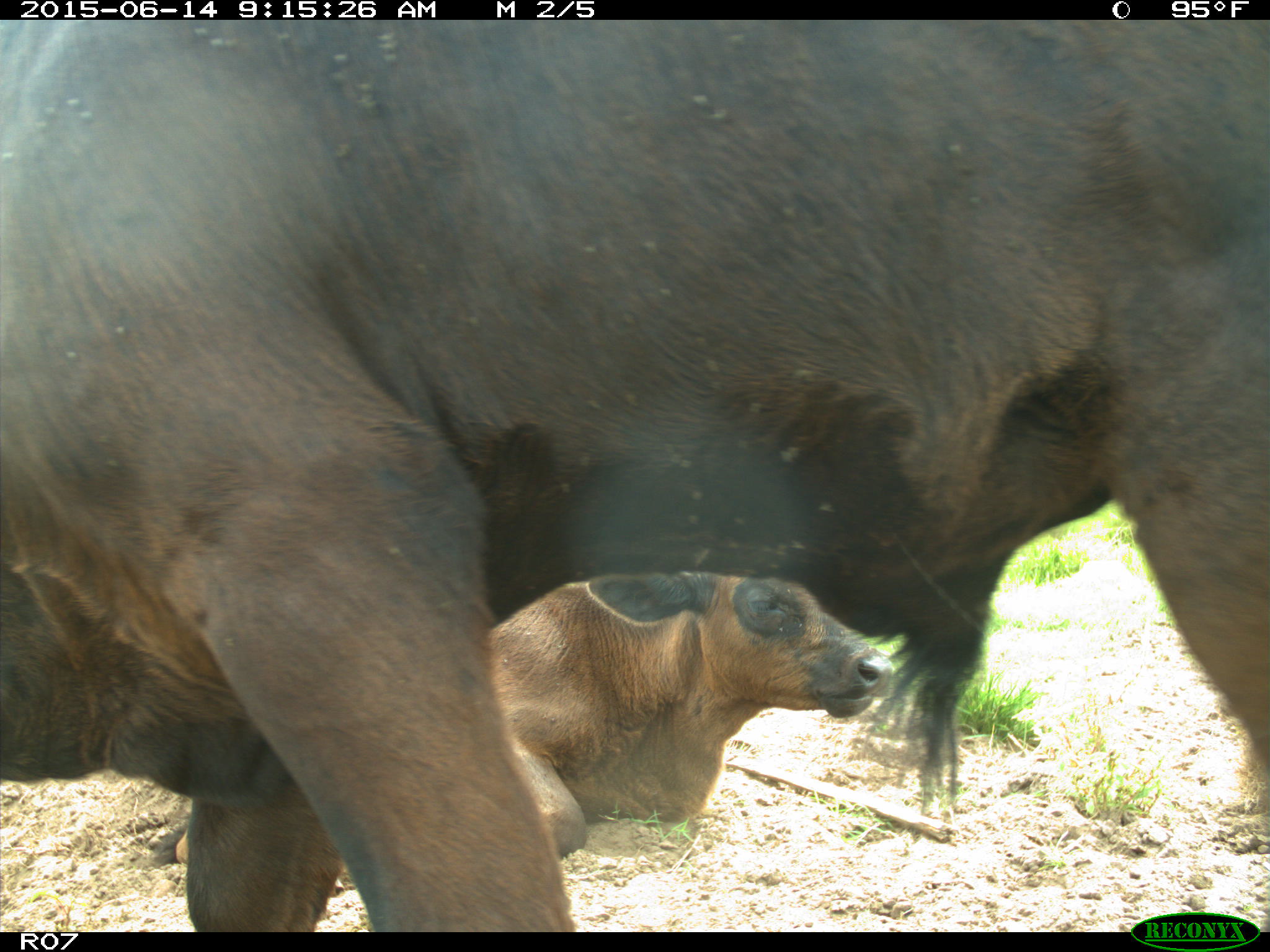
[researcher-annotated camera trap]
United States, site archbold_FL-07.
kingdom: Animalia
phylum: Chordata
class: Mammalia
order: Artiodactyla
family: Bovidae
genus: Bos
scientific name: Bos taurus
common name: domestic cow